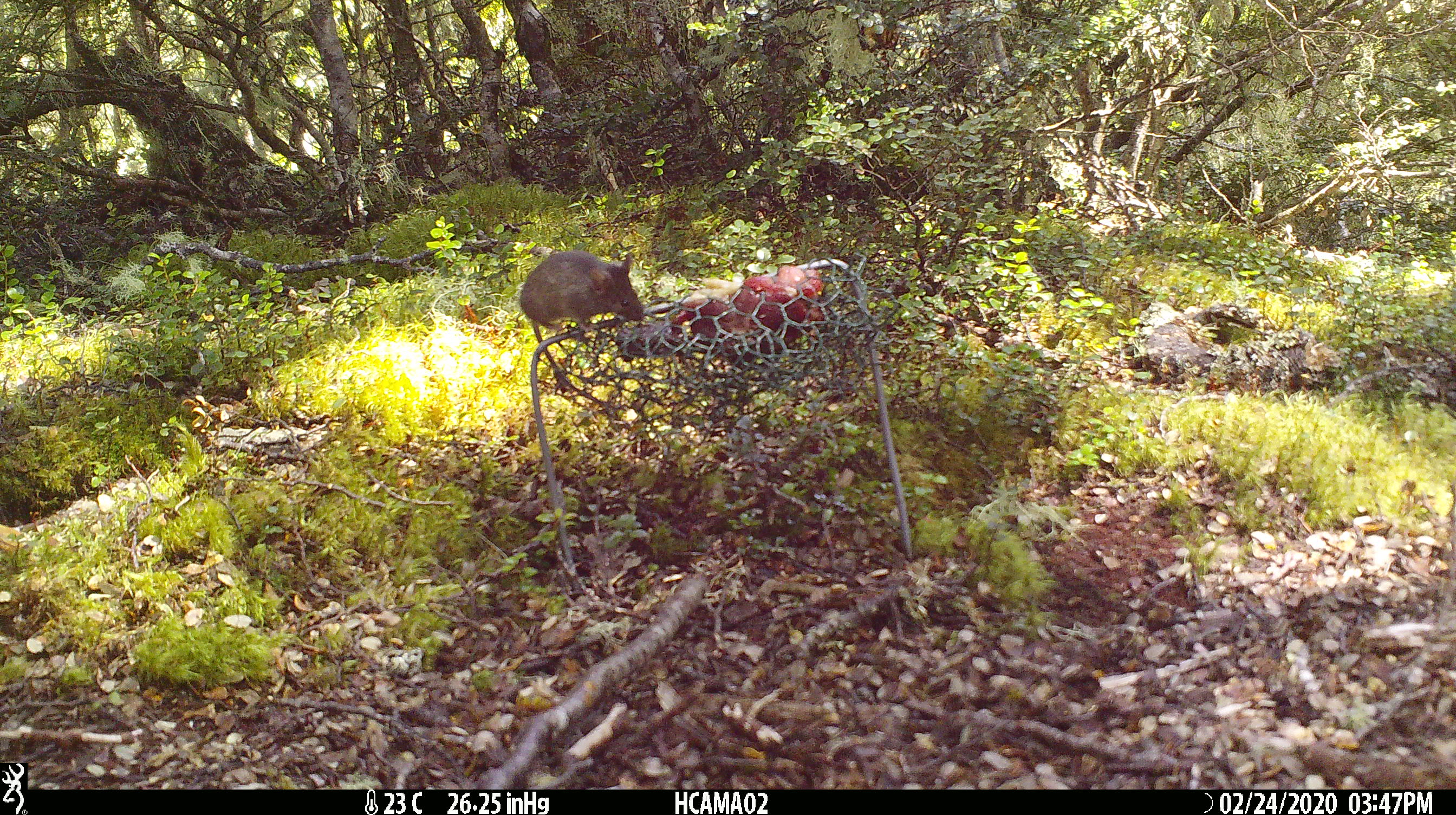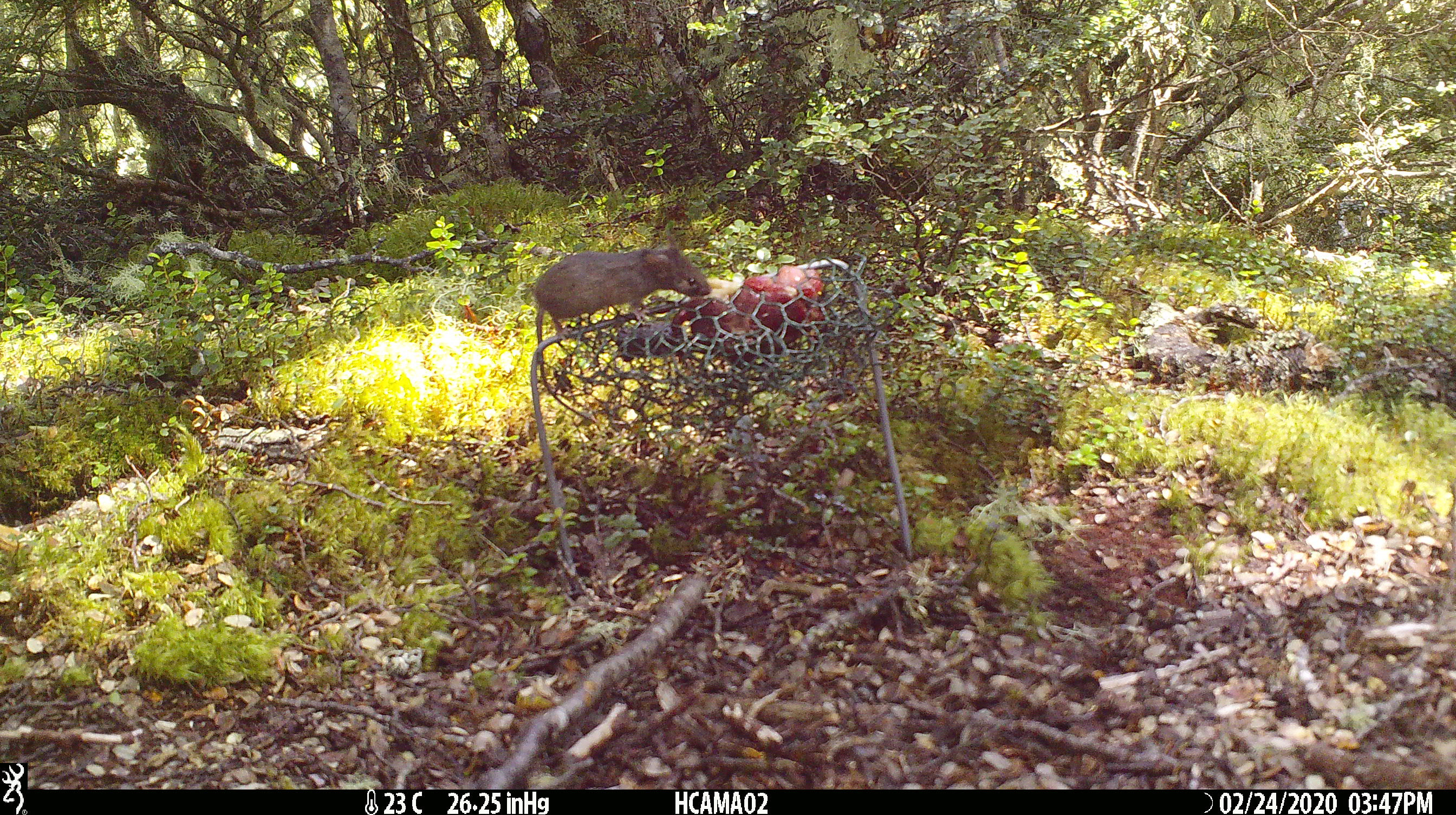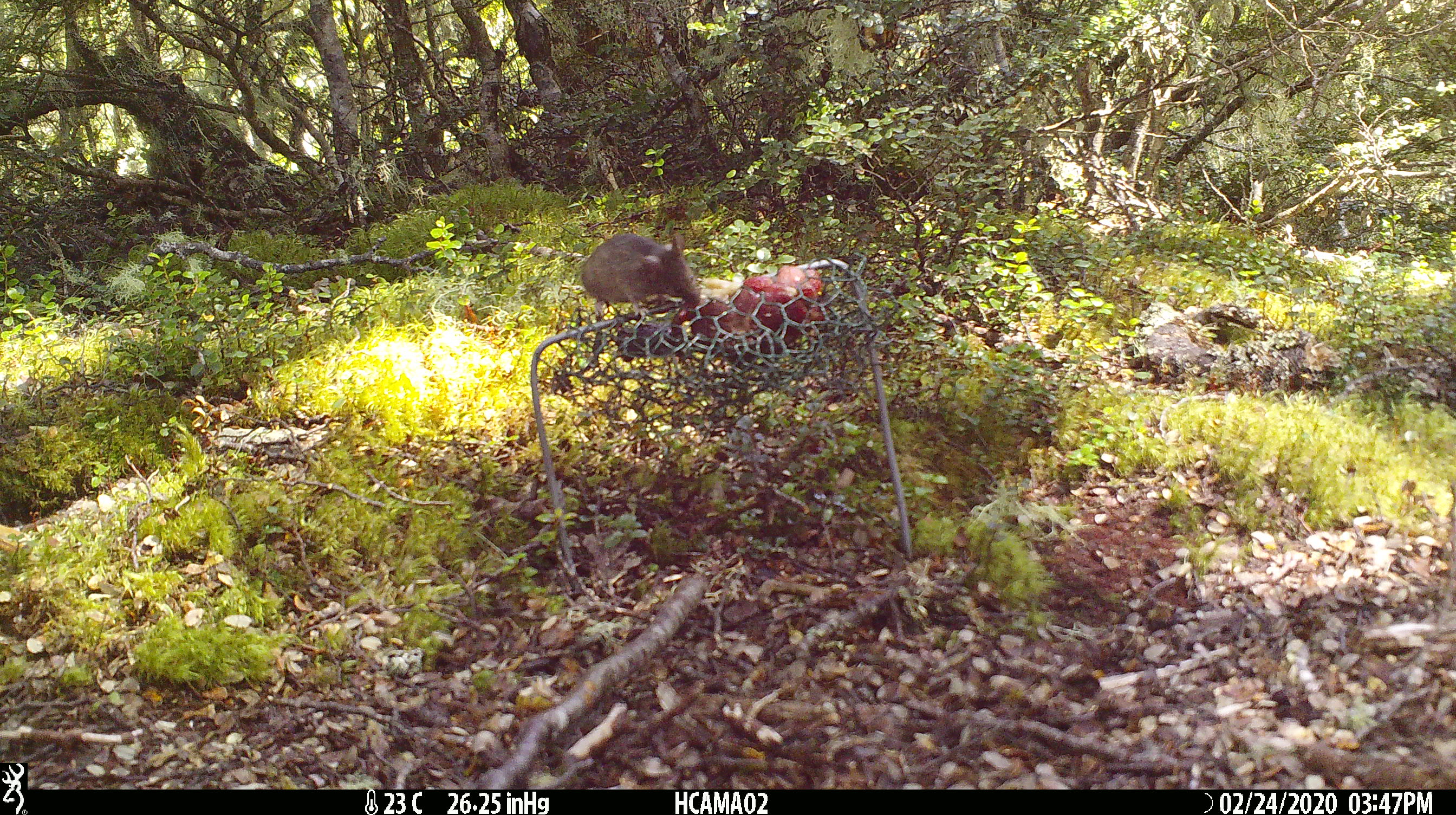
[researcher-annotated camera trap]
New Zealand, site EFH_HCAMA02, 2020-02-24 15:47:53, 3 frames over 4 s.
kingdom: Animalia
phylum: Chordata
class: Mammalia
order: Rodentia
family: Muridae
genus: Mus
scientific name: Mus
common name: mouse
Mouse (Mus).